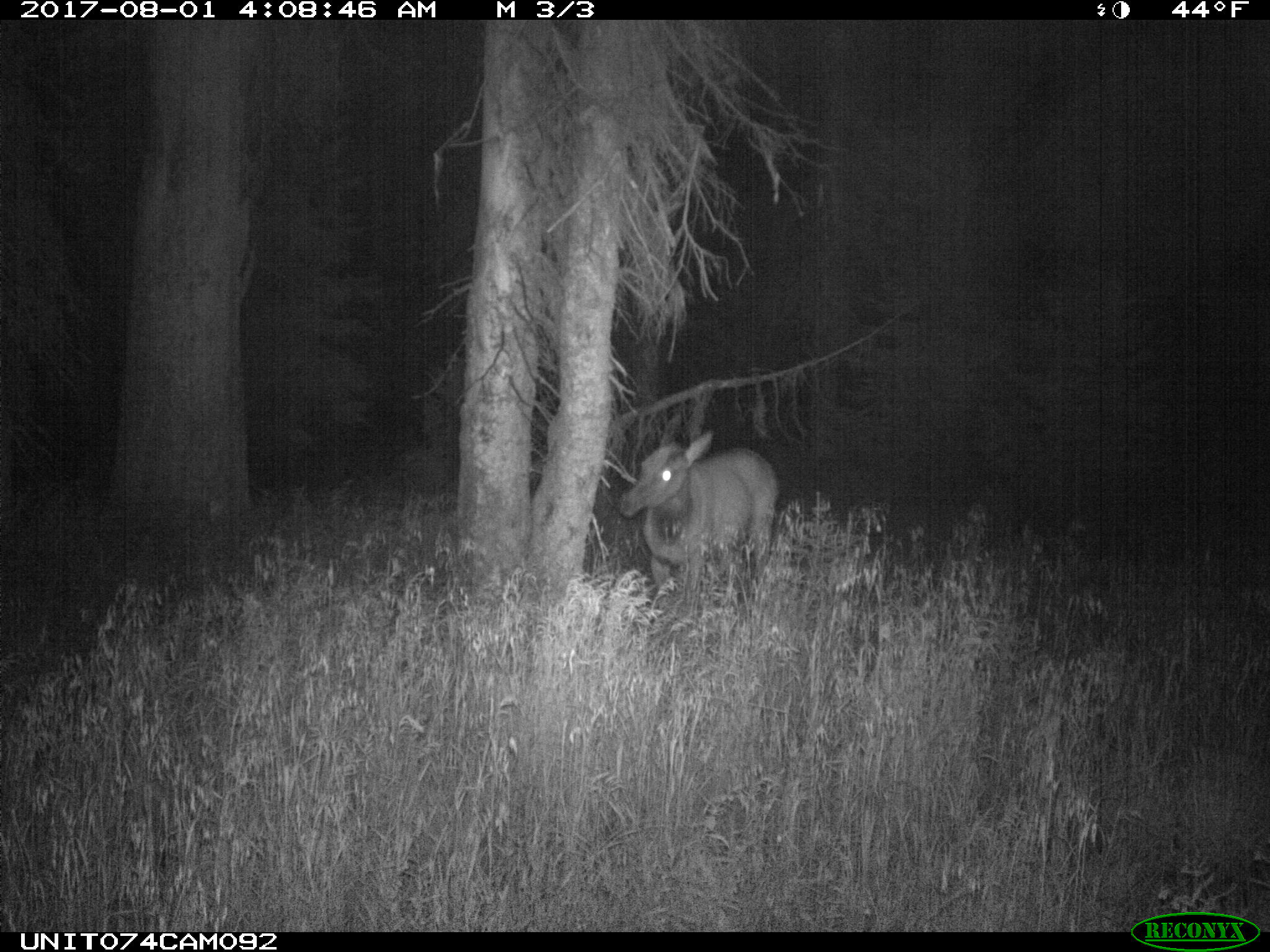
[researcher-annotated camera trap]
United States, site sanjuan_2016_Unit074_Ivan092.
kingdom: Animalia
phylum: Chordata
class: Mammalia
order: Artiodactyla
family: Cervidae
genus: Cervus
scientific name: Cervus elaphus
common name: red deer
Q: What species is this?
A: Cervus elaphus (red deer).